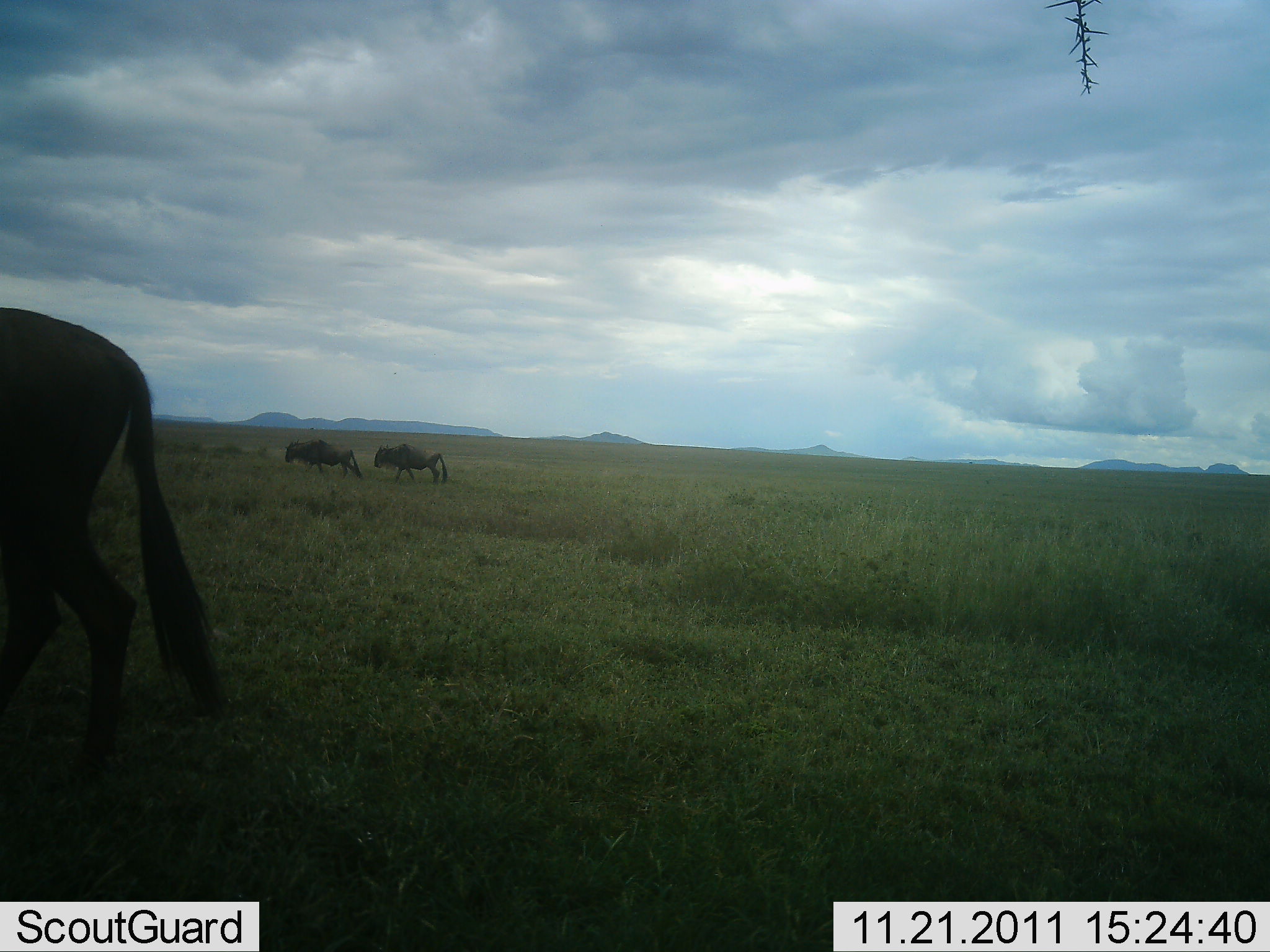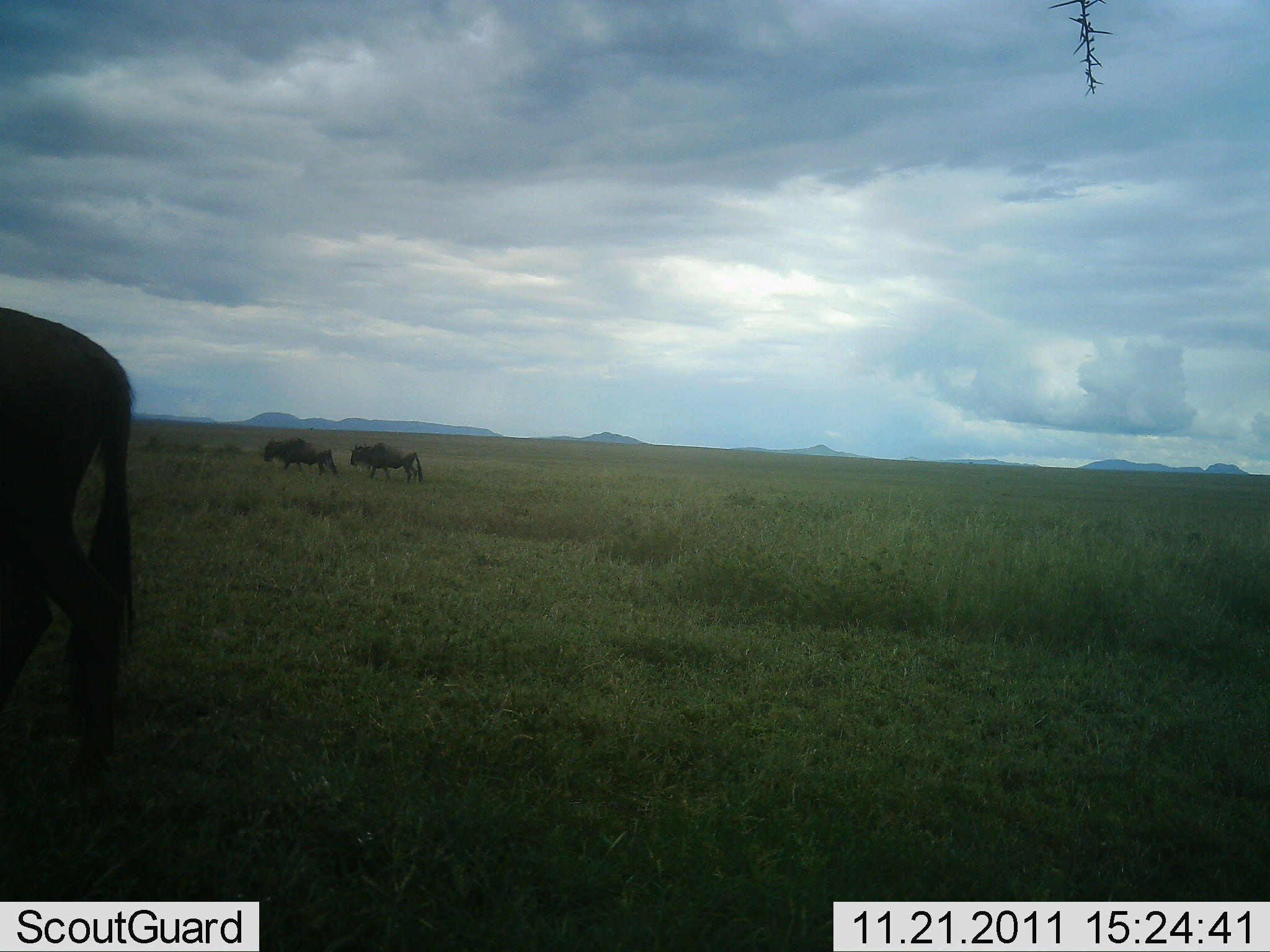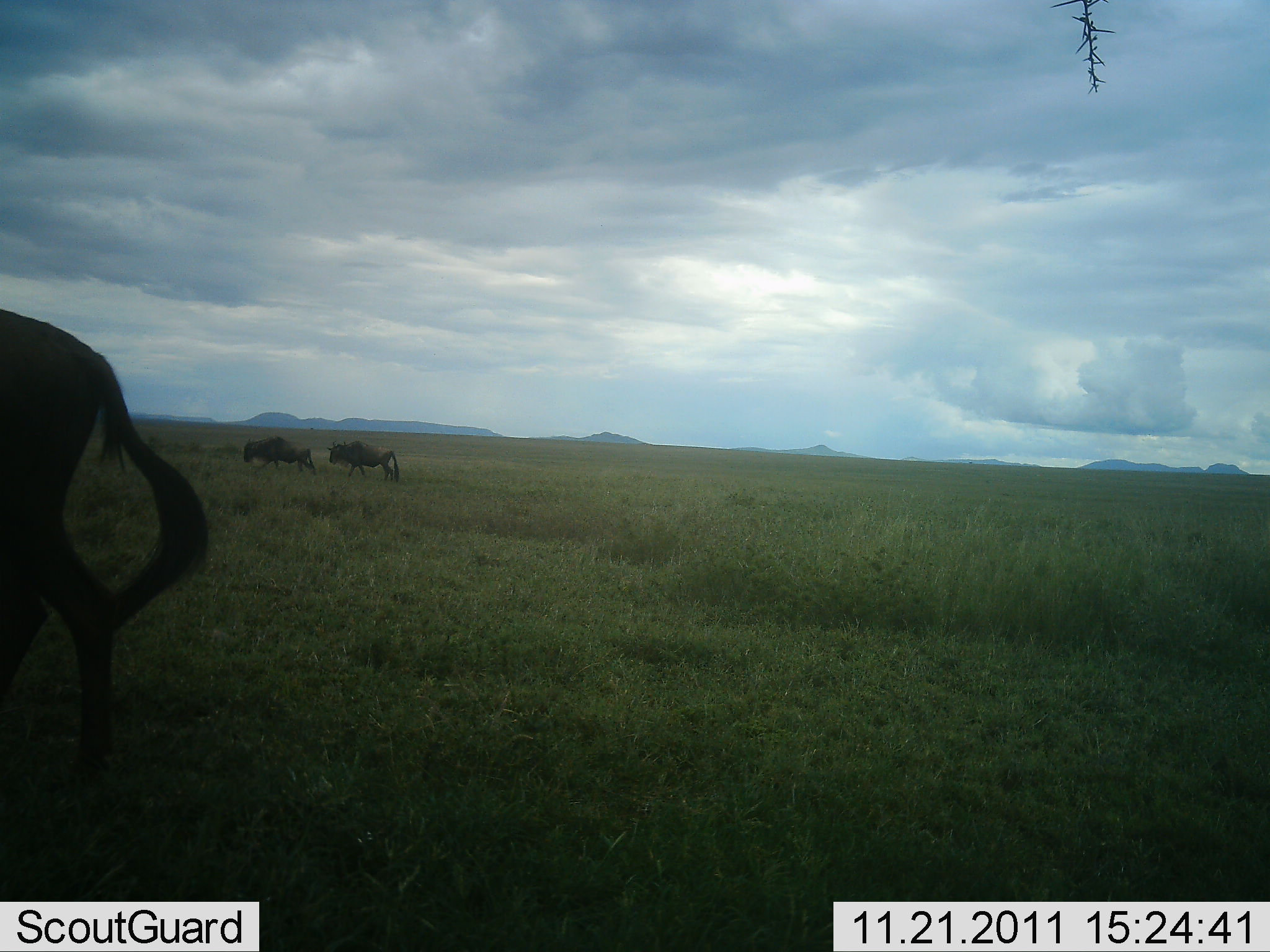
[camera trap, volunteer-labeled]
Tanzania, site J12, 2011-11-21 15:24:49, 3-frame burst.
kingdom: Animalia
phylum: Chordata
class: Mammalia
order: Artiodactyla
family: Bovidae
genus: Connochaetes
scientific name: Connochaetes taurinus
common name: blue wildebeest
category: wildebeest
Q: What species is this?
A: Wildebeest (blue wildebeest) (Connochaetes taurinus).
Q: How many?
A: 3.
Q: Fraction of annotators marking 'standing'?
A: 7%.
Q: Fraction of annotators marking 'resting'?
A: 0%.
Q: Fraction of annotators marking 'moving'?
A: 100%.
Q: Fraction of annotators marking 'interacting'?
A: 0%.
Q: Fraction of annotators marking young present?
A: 0%.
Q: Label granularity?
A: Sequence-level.